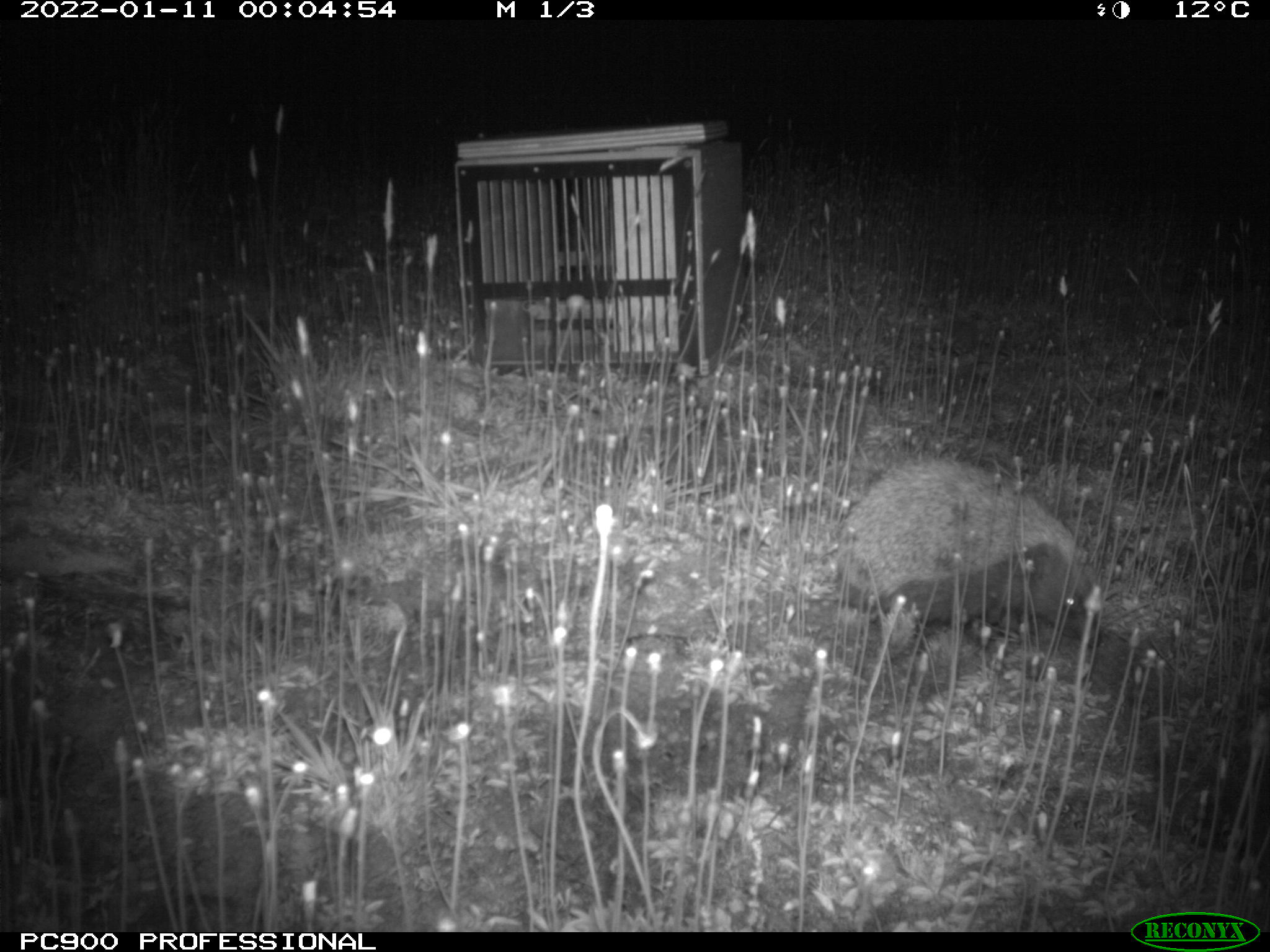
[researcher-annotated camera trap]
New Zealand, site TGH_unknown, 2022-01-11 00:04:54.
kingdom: Animalia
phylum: Chordata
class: Mammalia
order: Eulipotyphla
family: Erinaceidae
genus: Erinaceus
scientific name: Erinaceus europaeus europaeus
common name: european hedgehog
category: hedgehog